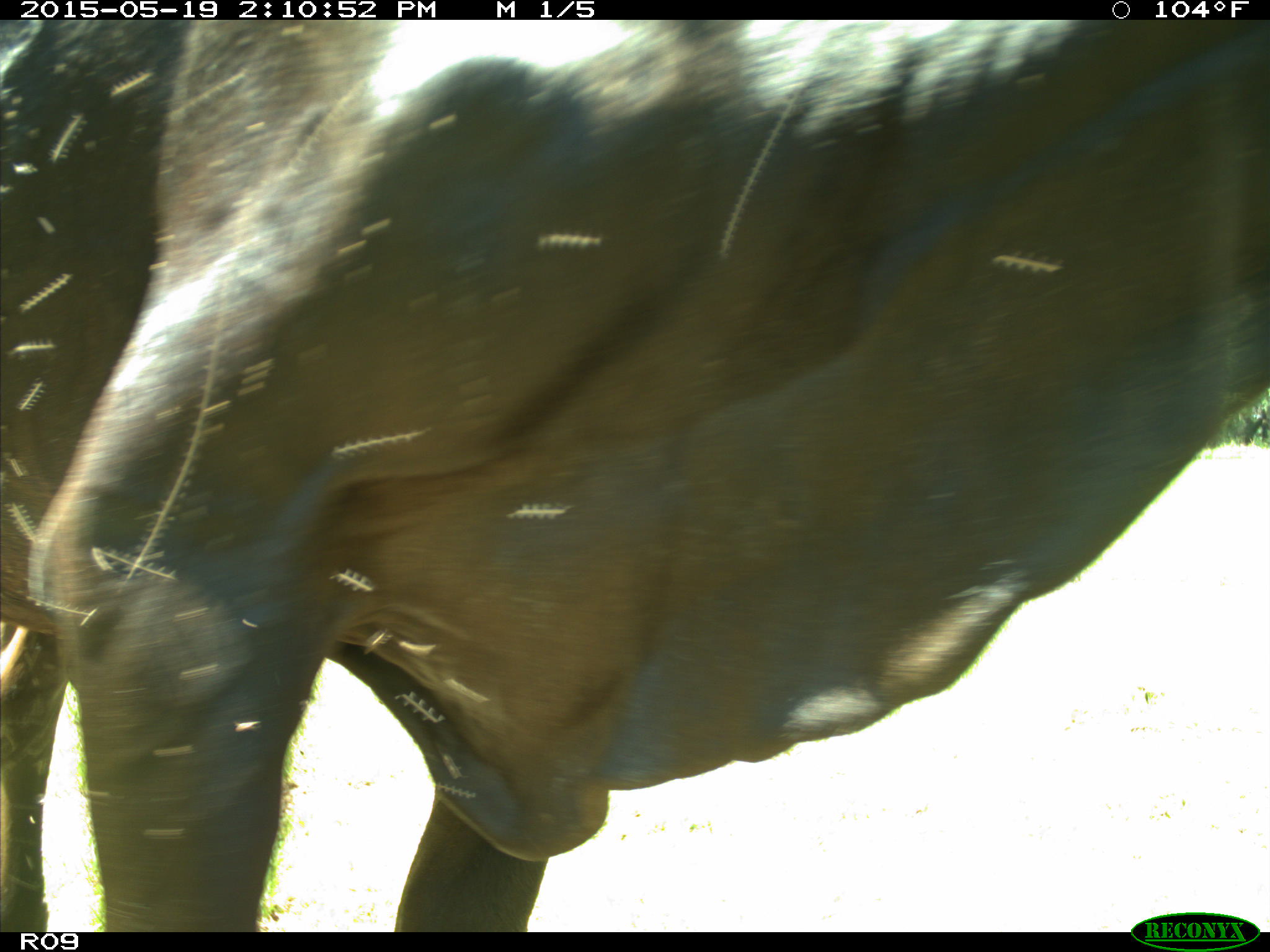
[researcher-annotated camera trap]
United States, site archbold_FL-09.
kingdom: Animalia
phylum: Chordata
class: Mammalia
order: Artiodactyla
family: Bovidae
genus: Bos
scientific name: Bos taurus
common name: domestic cow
Bos taurus (domestic cow).